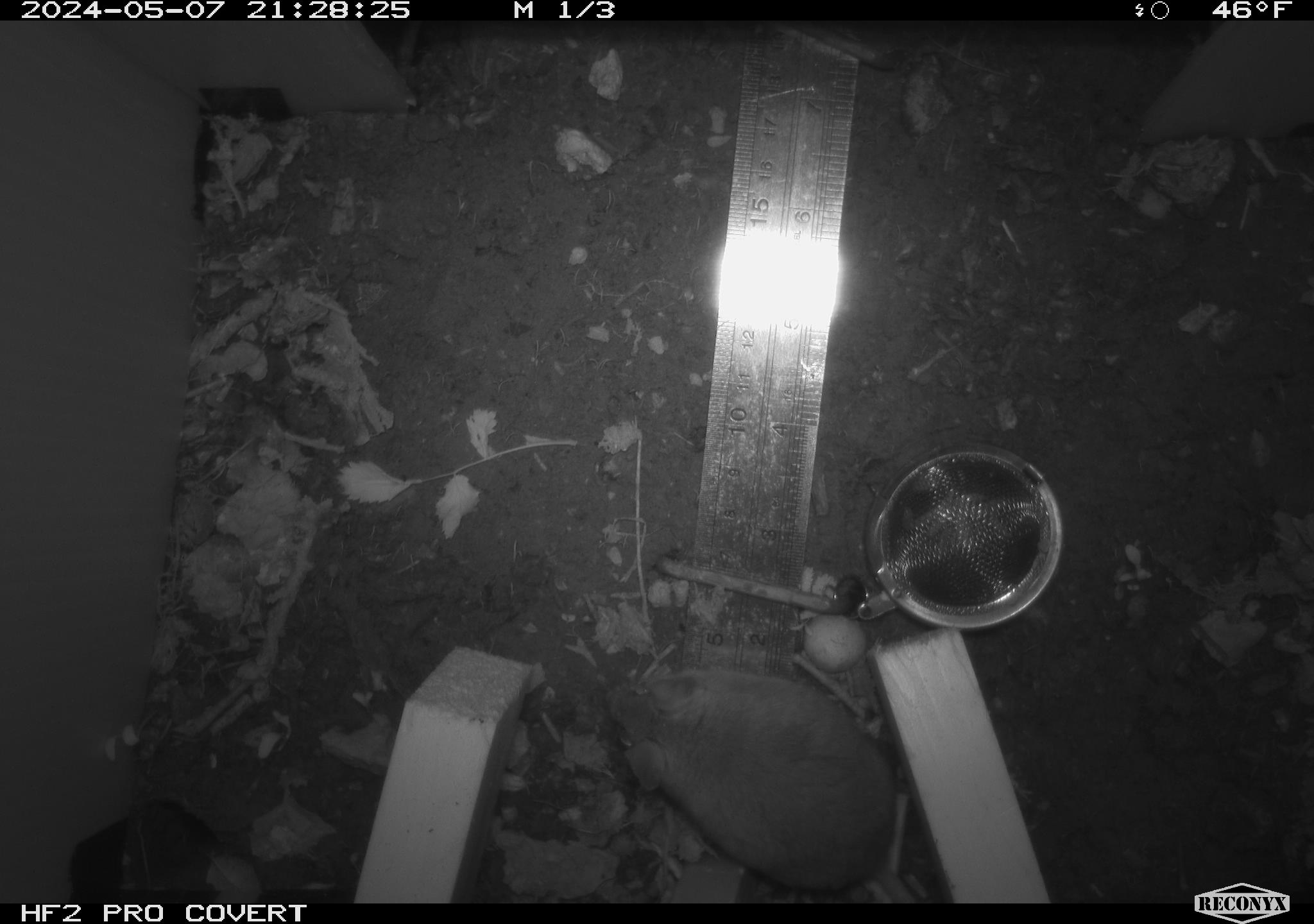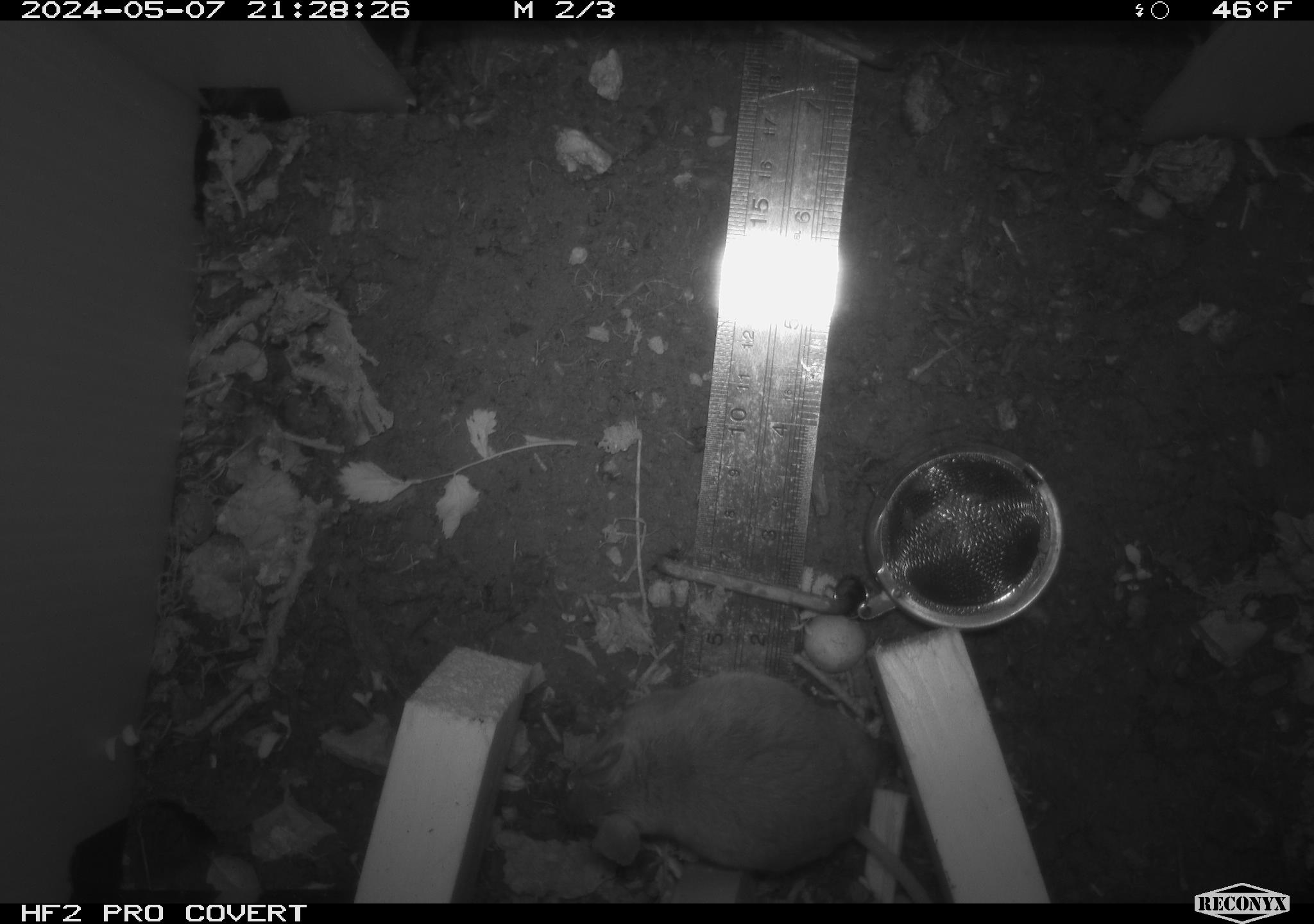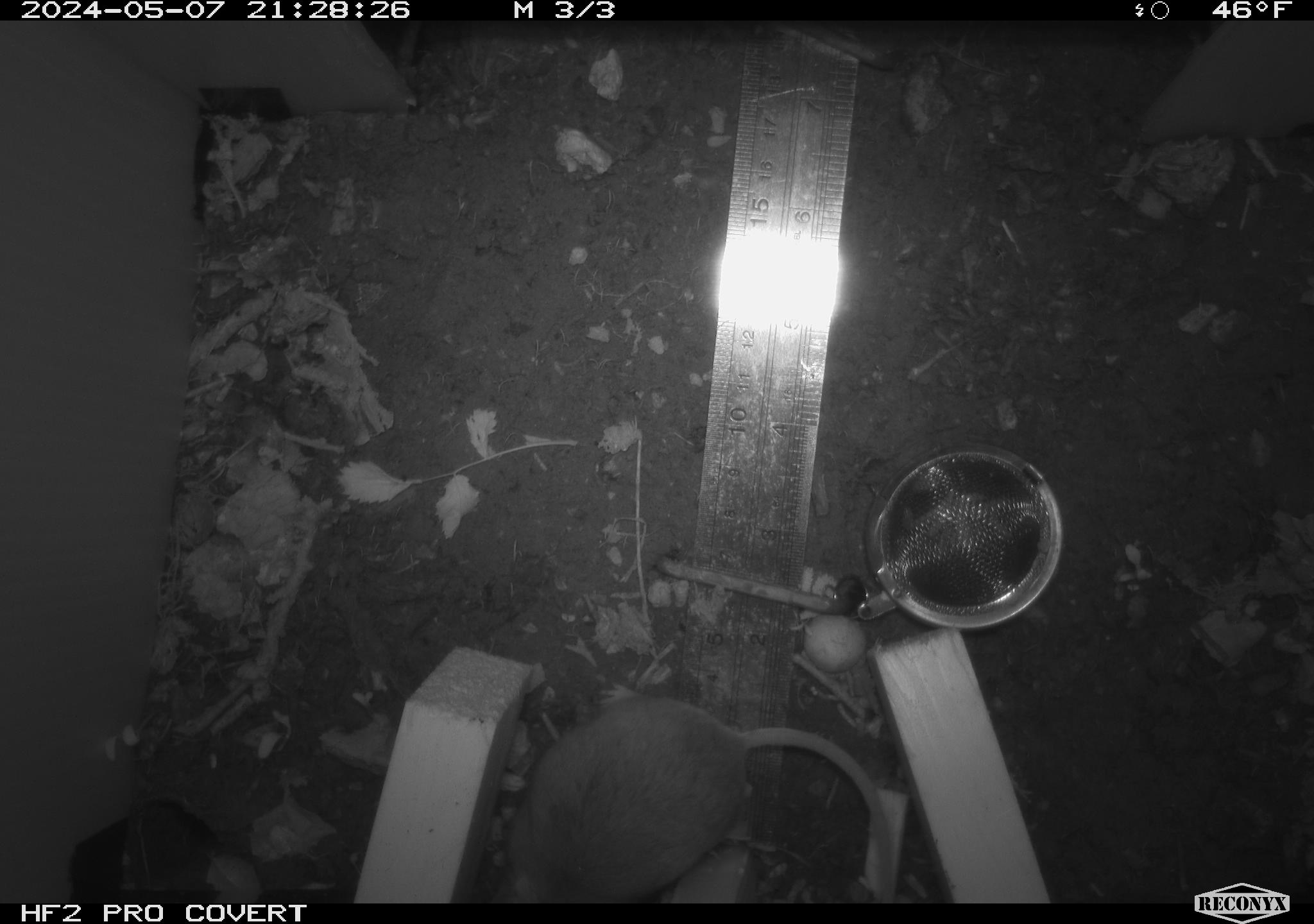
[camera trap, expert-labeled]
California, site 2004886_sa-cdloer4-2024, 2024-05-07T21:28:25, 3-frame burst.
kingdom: Animalia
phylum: Chordata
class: Mammalia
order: Rodentia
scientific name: Rodentia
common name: mouse species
Mouse species (Rodentia).